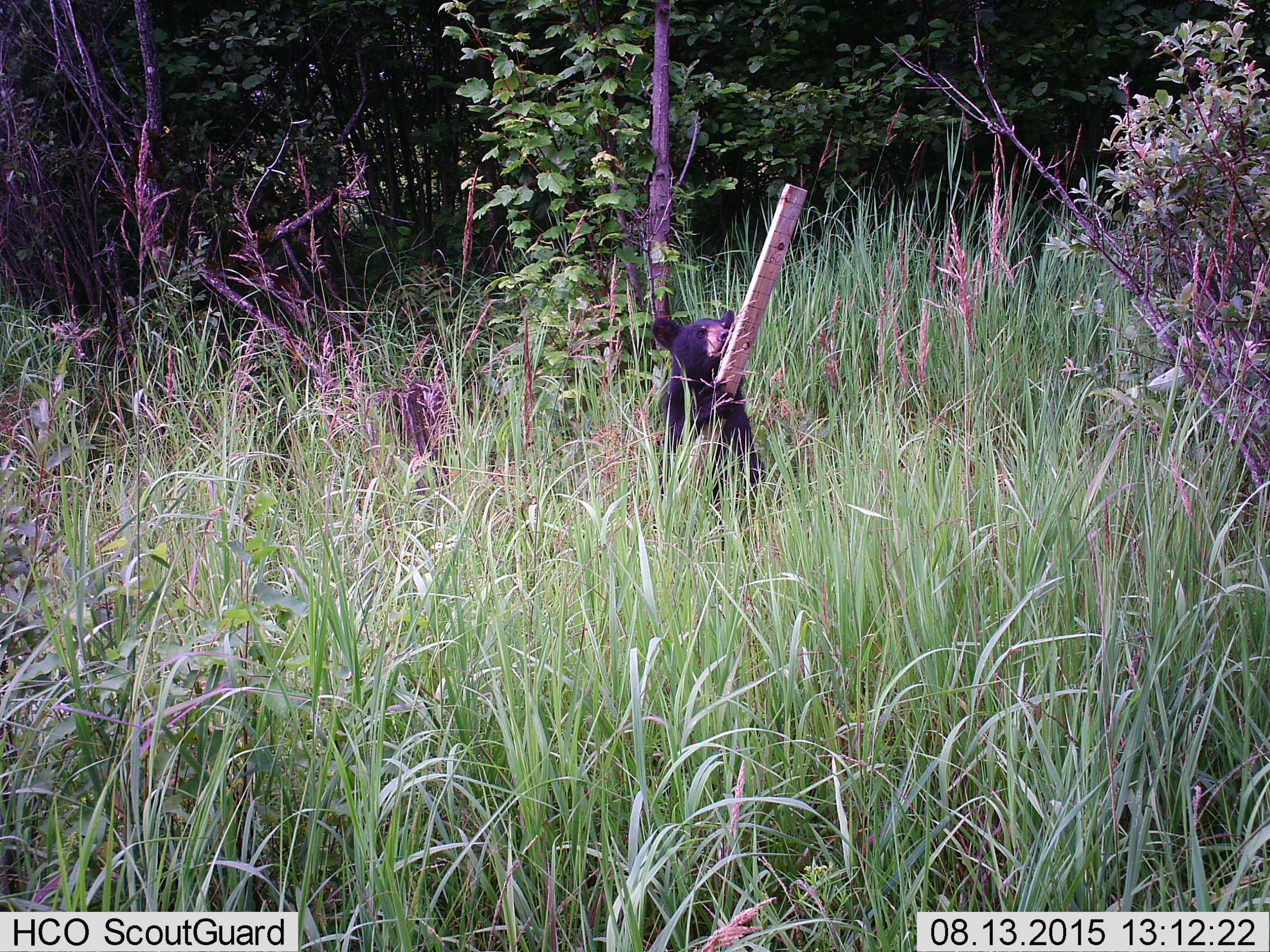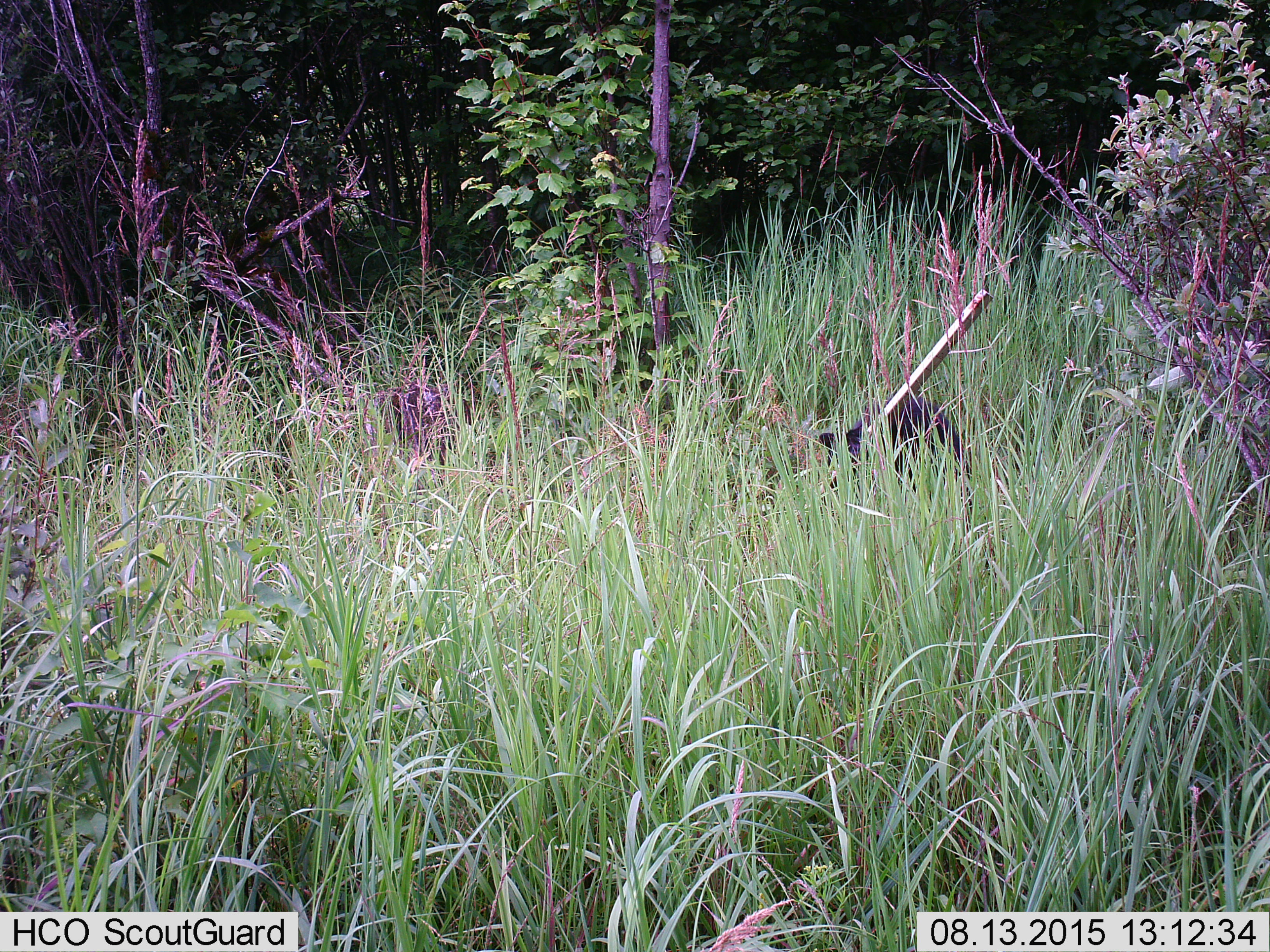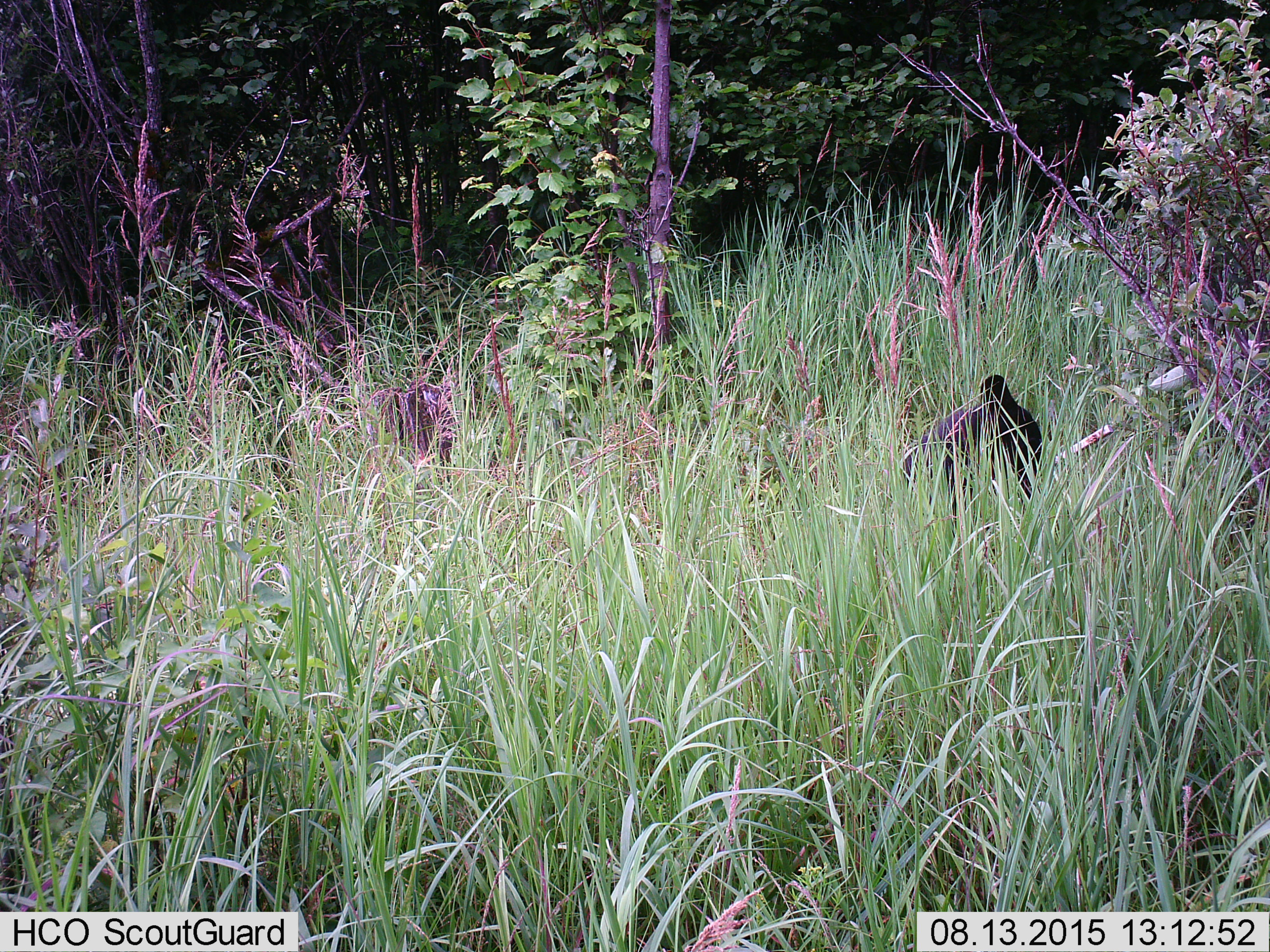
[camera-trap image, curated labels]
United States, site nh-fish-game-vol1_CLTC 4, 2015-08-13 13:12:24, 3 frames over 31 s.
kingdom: Animalia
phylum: Chordata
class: Mammalia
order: Carnivora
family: Ursidae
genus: Ursus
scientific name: Ursus americanus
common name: black bear